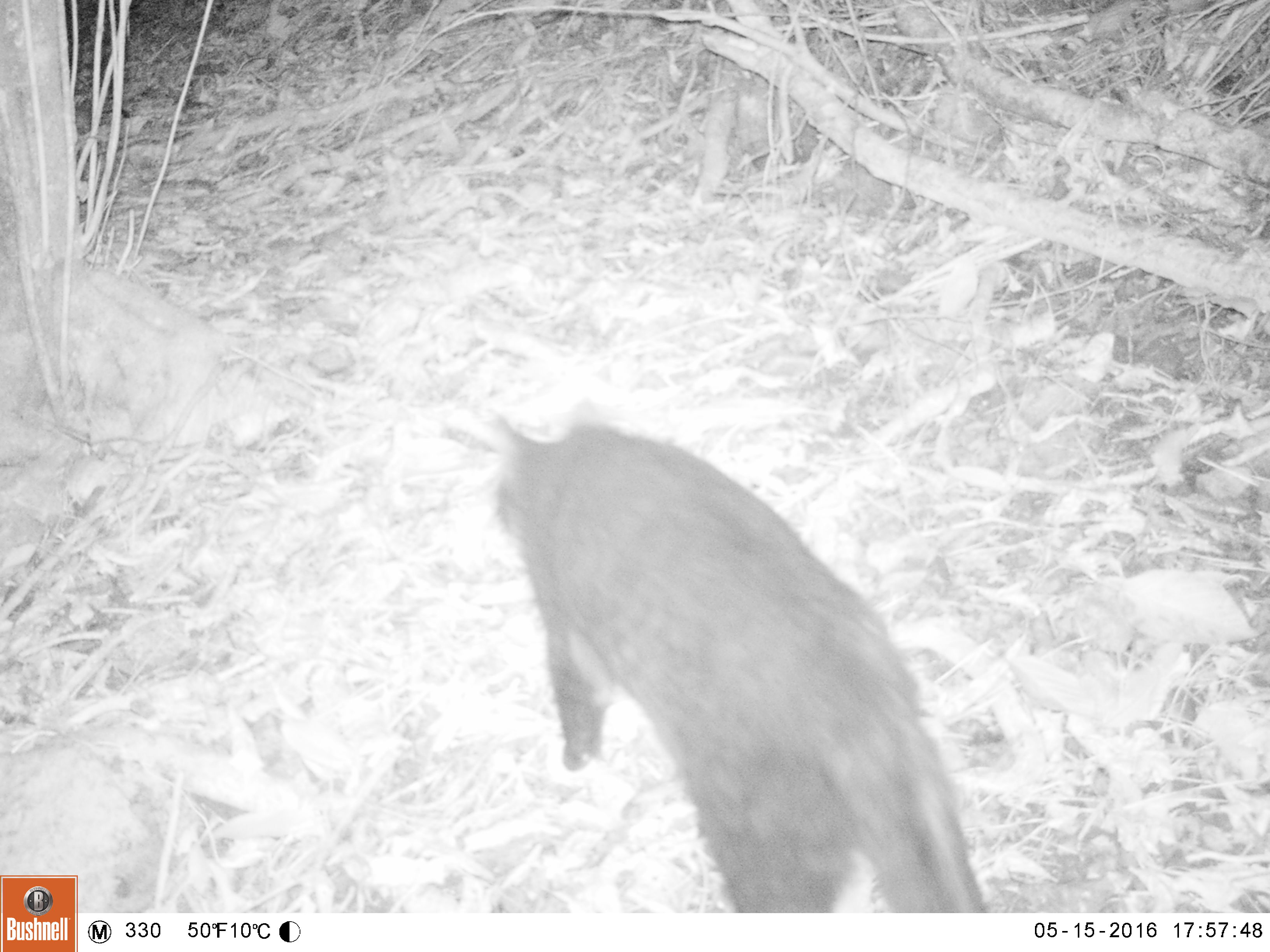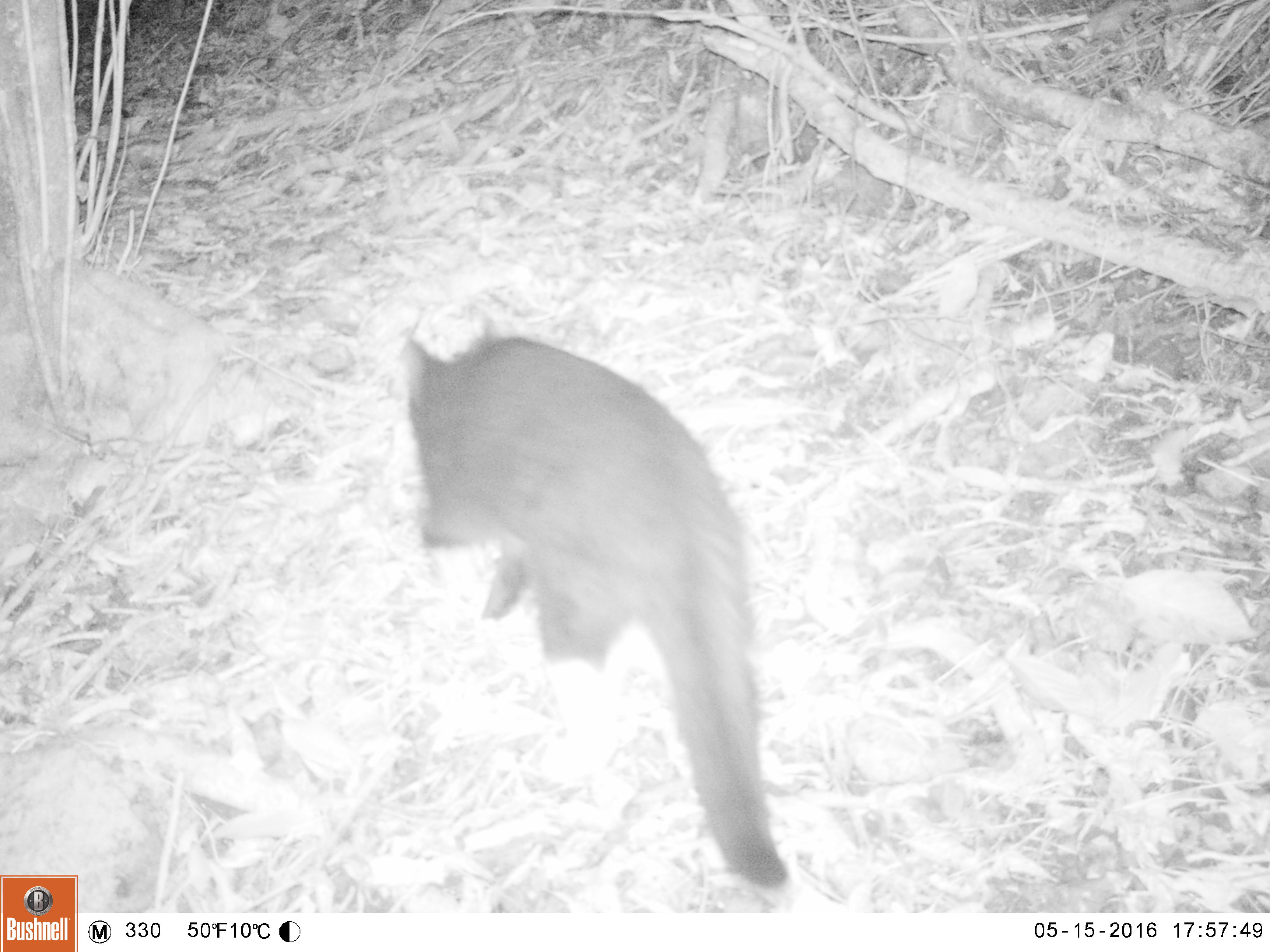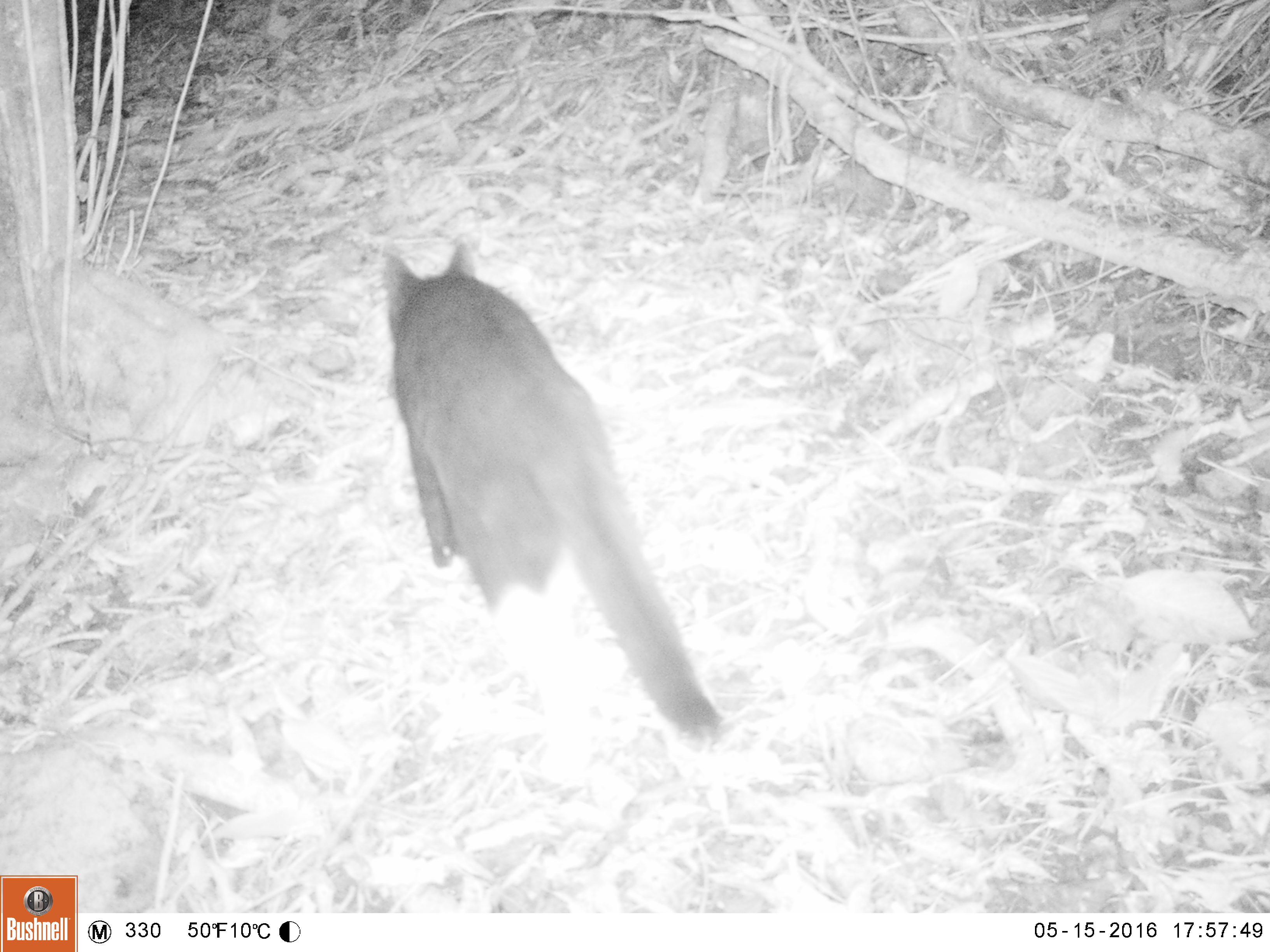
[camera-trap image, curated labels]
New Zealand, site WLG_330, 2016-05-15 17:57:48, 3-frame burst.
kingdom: Animalia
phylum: Chordata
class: Mammalia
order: Carnivora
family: Felidae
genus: Felis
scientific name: Felis catus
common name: domestic cat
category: cat